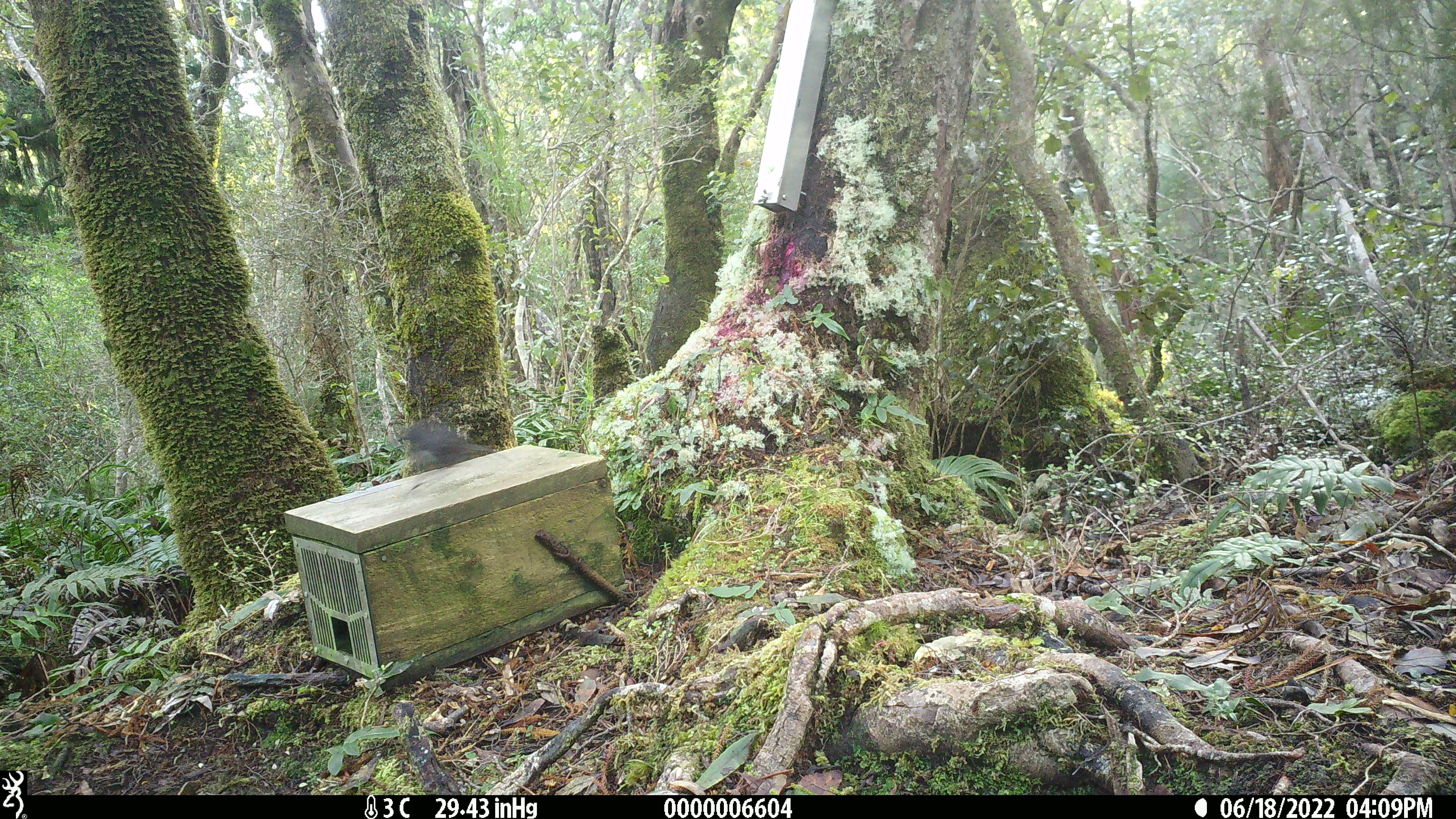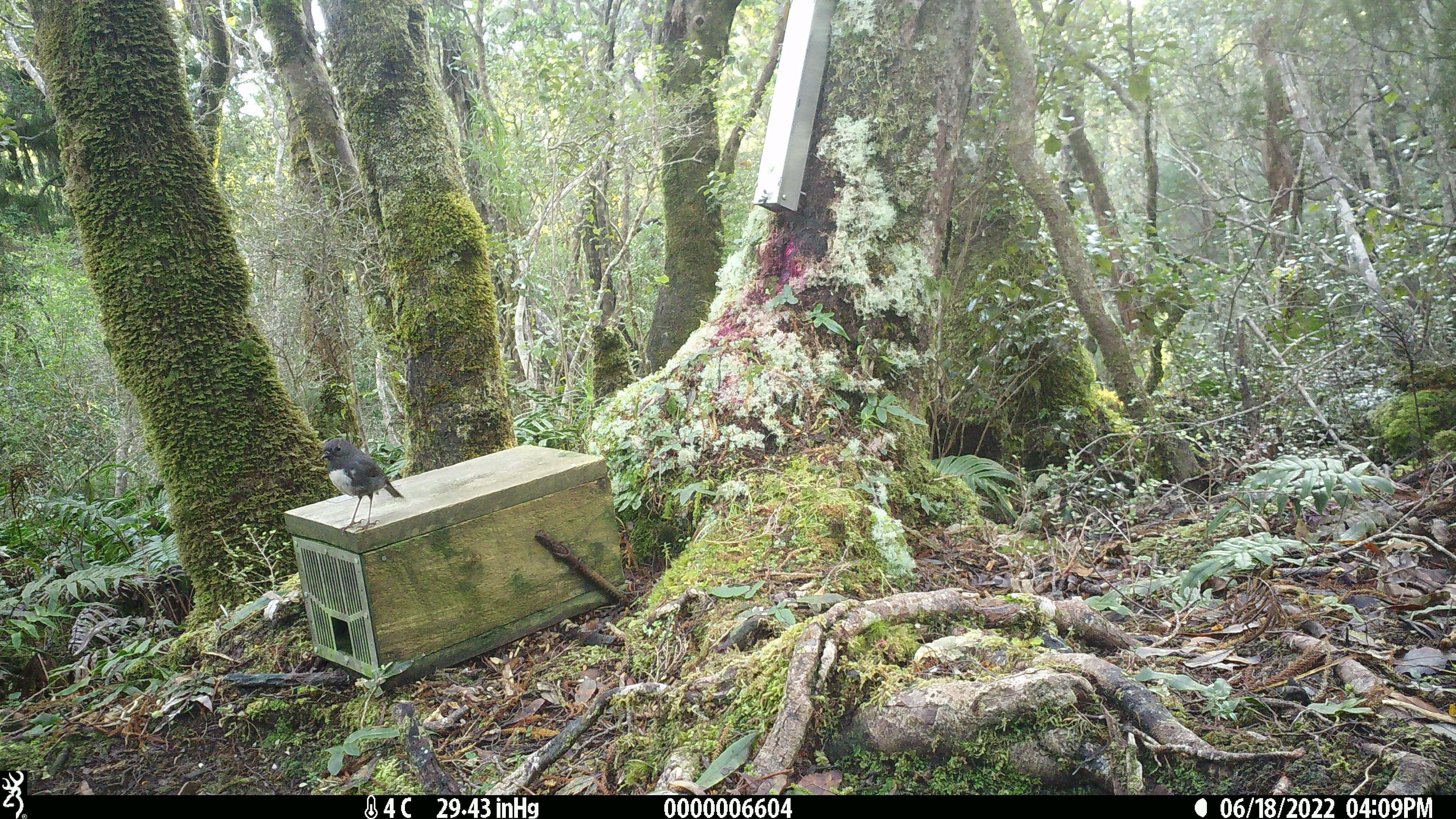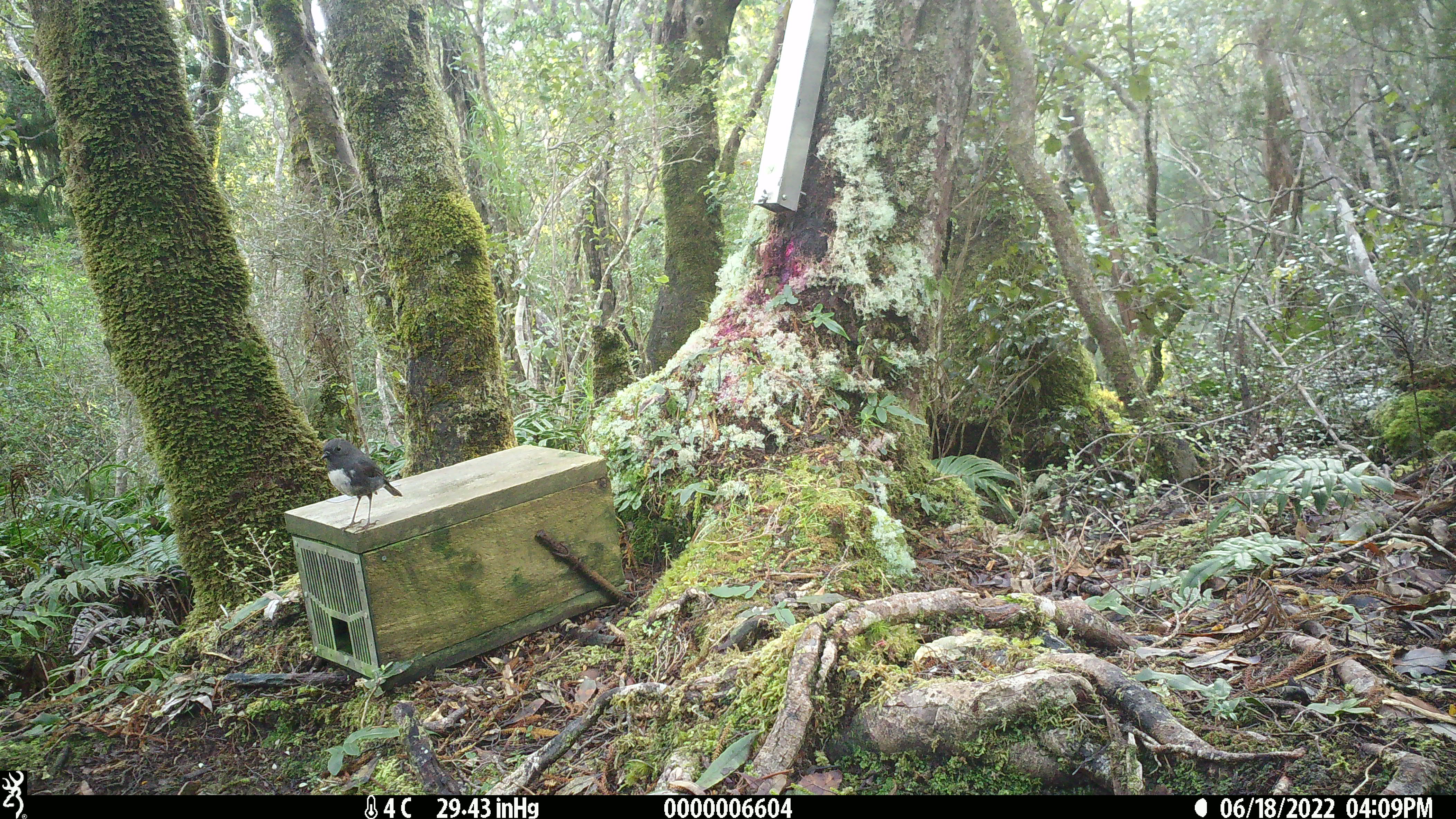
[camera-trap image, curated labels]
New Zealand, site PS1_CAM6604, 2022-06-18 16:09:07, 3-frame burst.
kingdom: Animalia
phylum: Chordata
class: Aves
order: Passeriformes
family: Petroicidae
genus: Petroica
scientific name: Petroica australis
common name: new zealand robin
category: robin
Robin (new zealand robin) (Petroica australis).